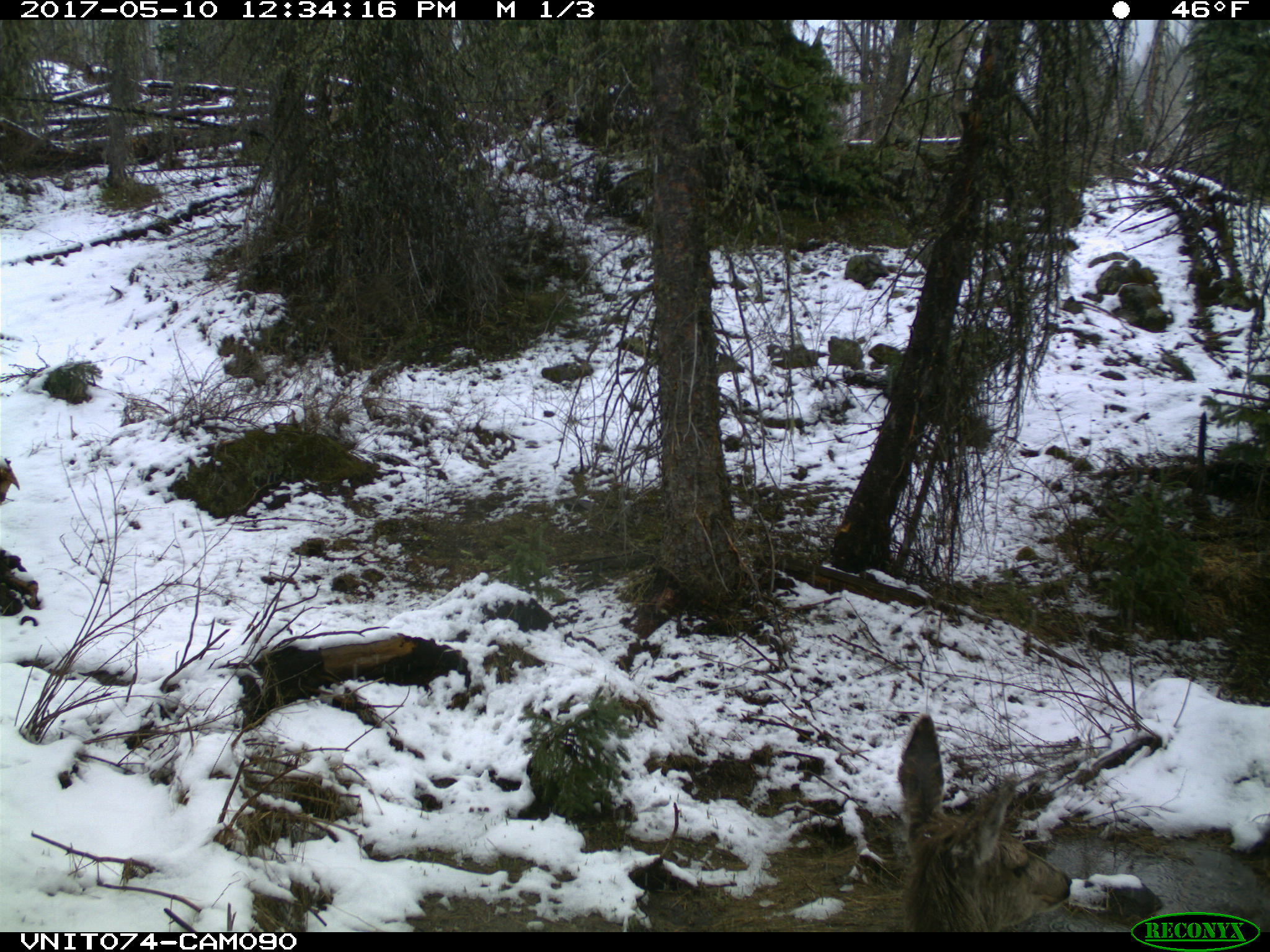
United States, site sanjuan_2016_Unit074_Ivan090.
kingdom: Animalia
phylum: Chordata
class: Mammalia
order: Artiodactyla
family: Cervidae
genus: Odocoileus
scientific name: Odocoileus hemionus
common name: mule deer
Odocoileus hemionus (mule deer).